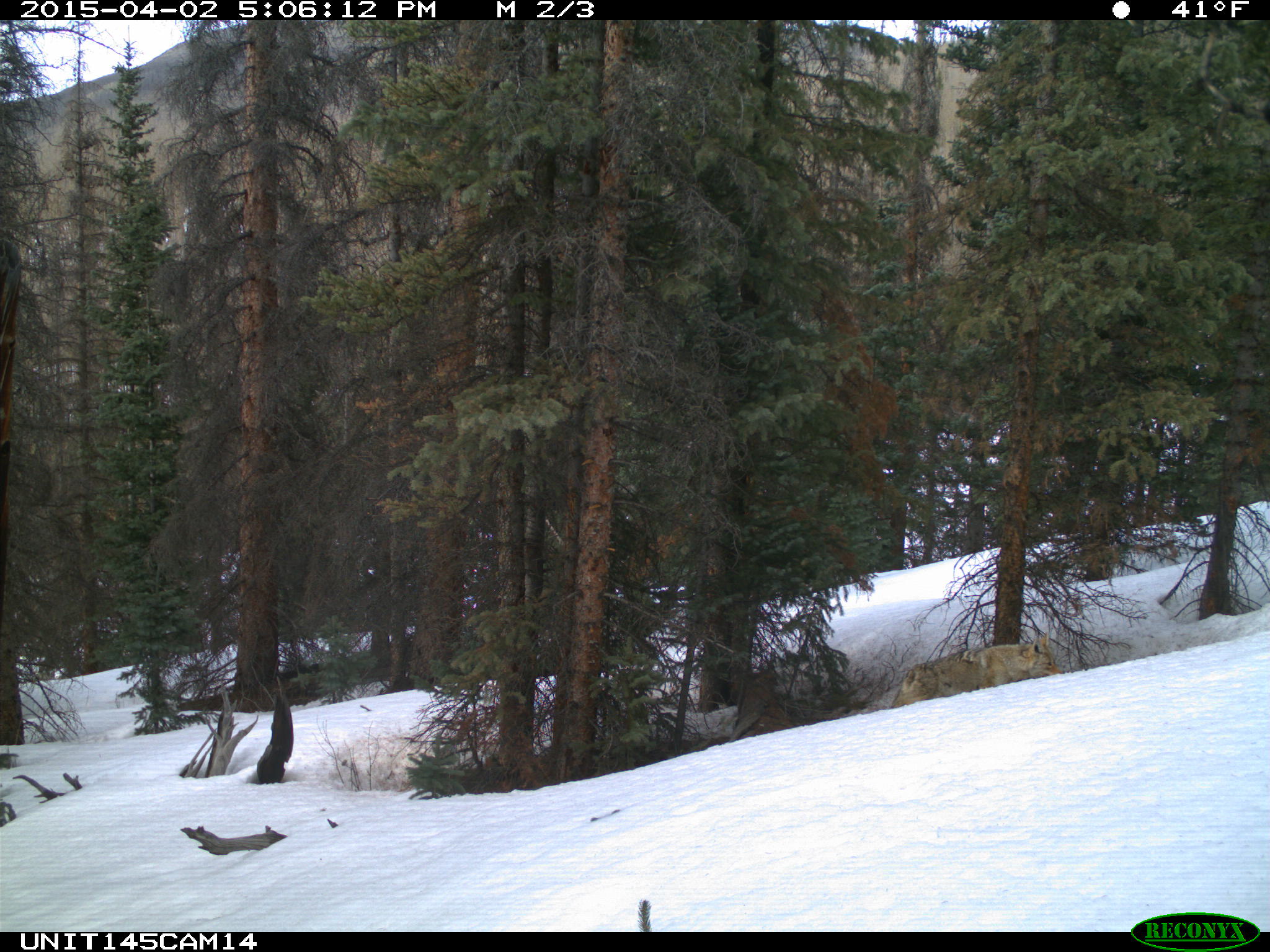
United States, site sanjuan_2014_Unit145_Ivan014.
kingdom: Animalia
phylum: Chordata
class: Mammalia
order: Carnivora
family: Canidae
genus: Canis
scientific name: Canis latrans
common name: coyote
Canis latrans (coyote).